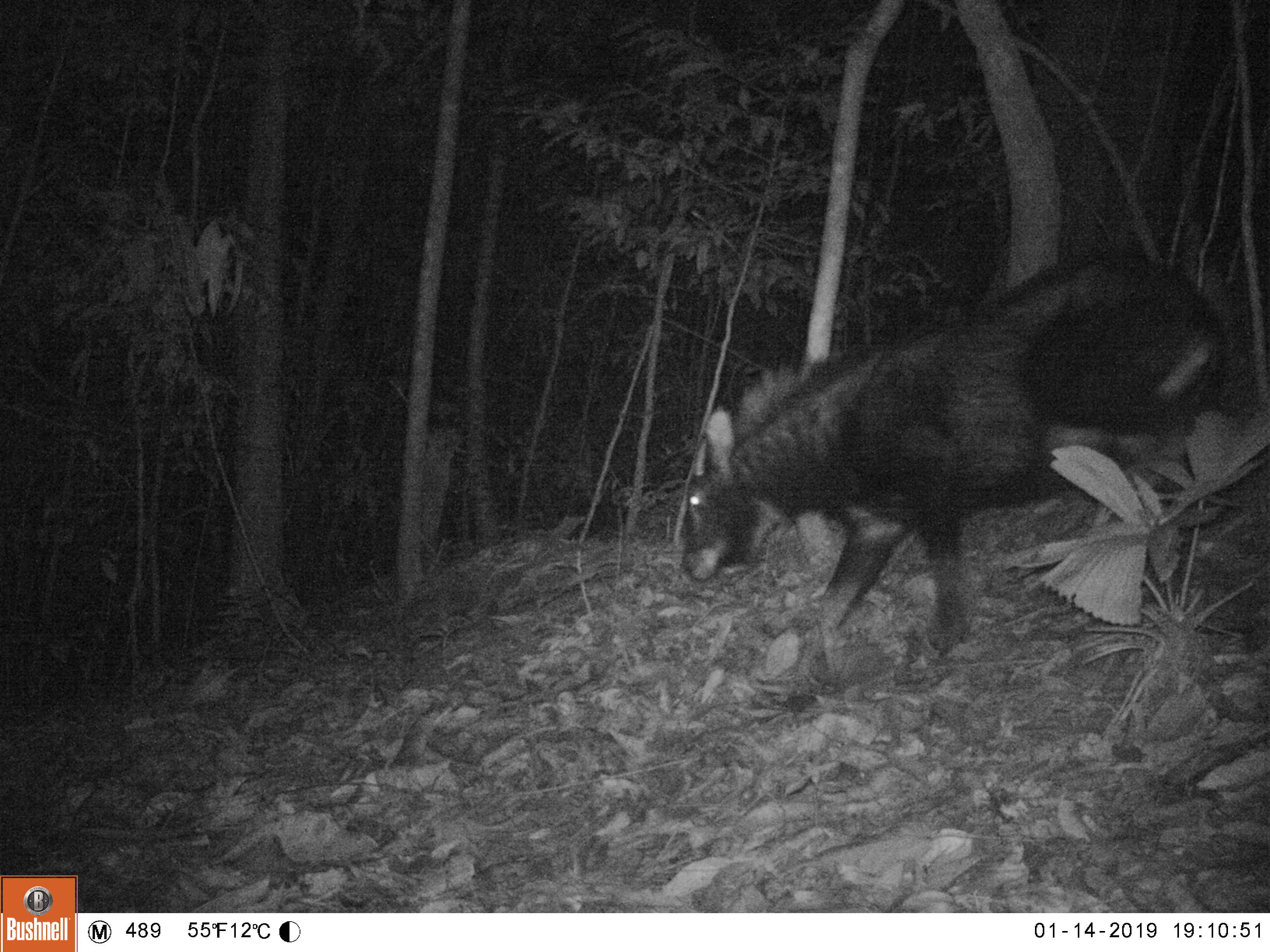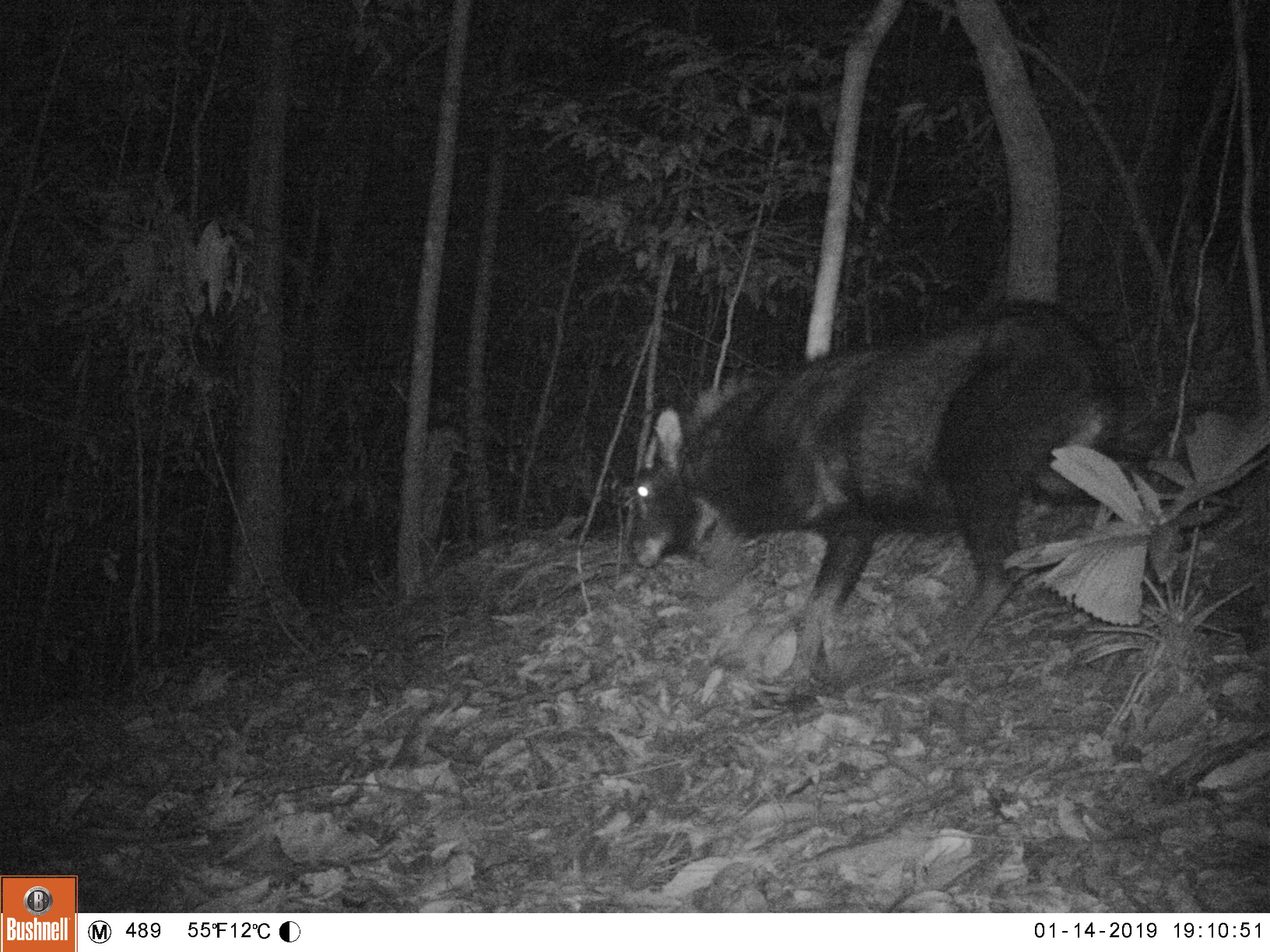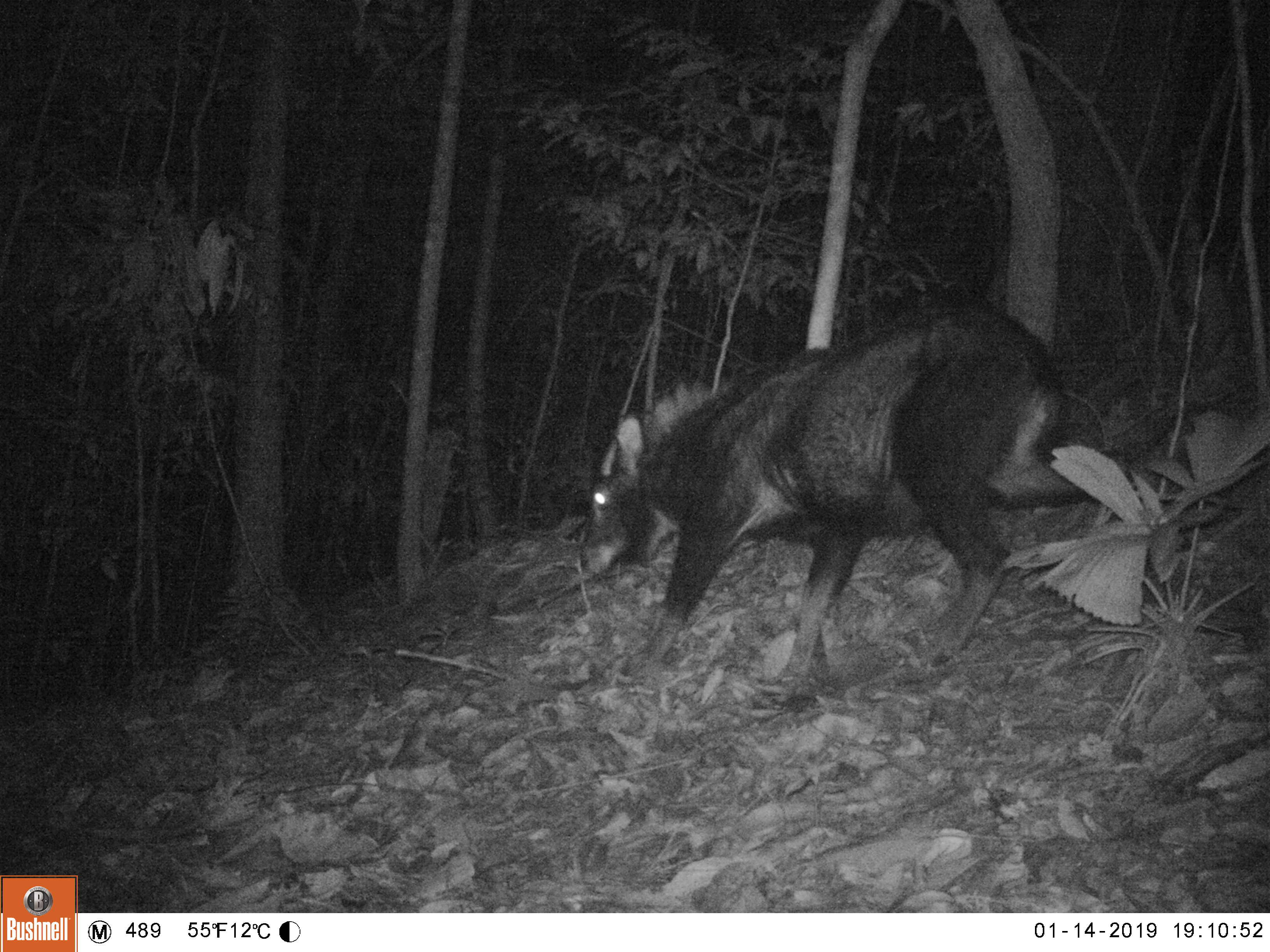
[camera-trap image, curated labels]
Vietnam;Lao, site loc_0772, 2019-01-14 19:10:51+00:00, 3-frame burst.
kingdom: Animalia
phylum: Chordata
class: Mammalia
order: Artiodactyla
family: Bovidae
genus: Capricornis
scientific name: Capricornis sumatraensis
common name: chinese serow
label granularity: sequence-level